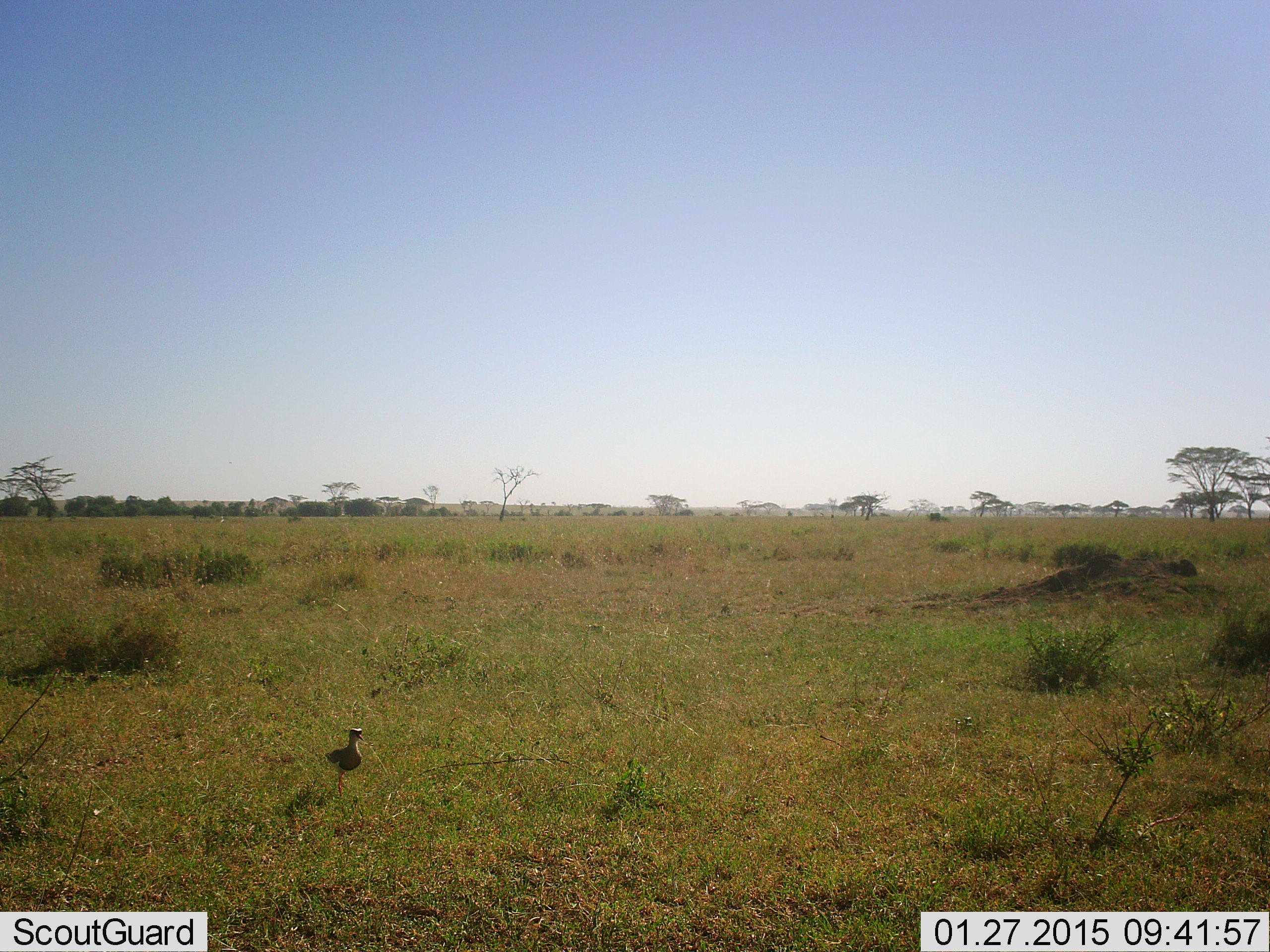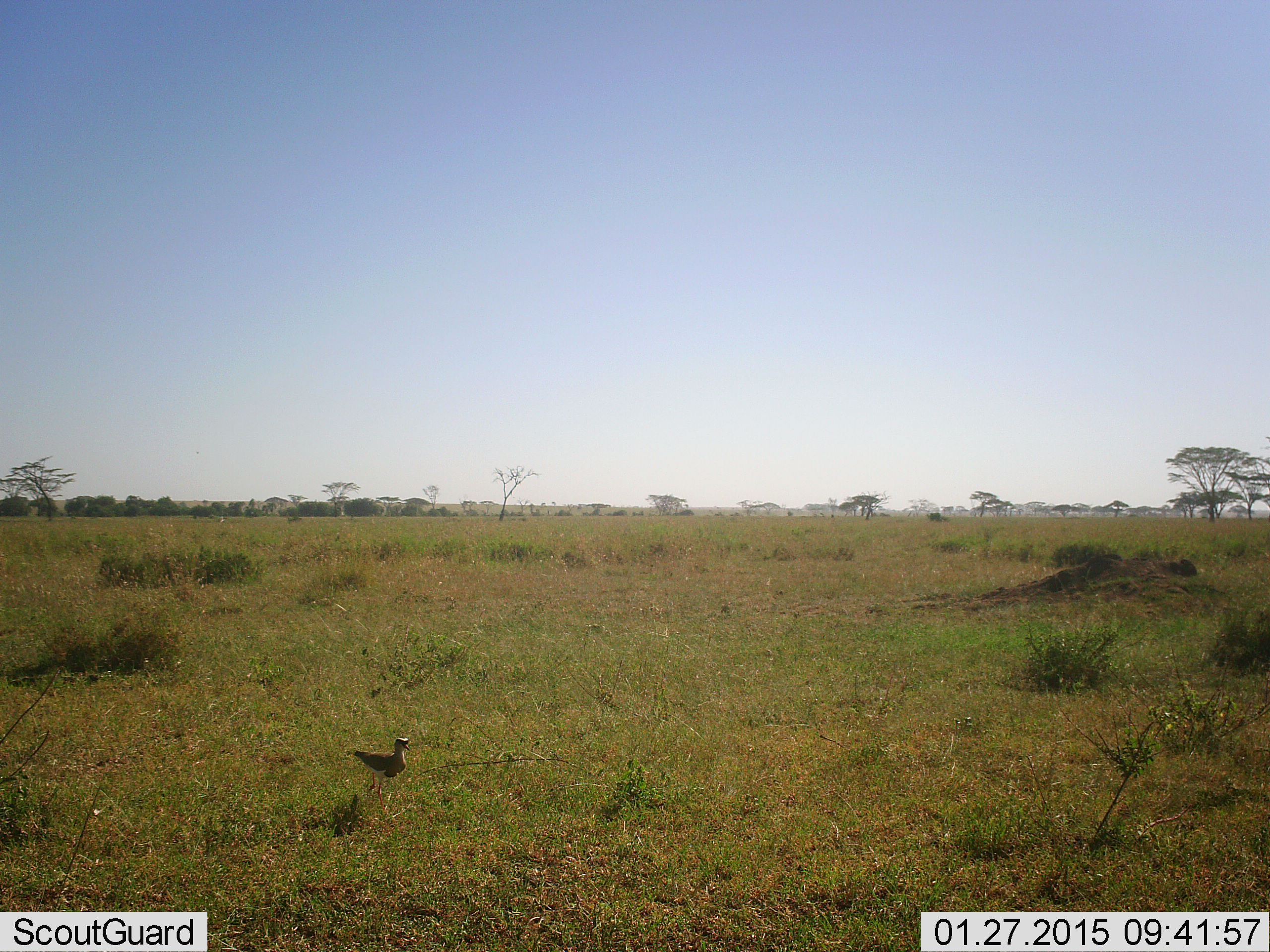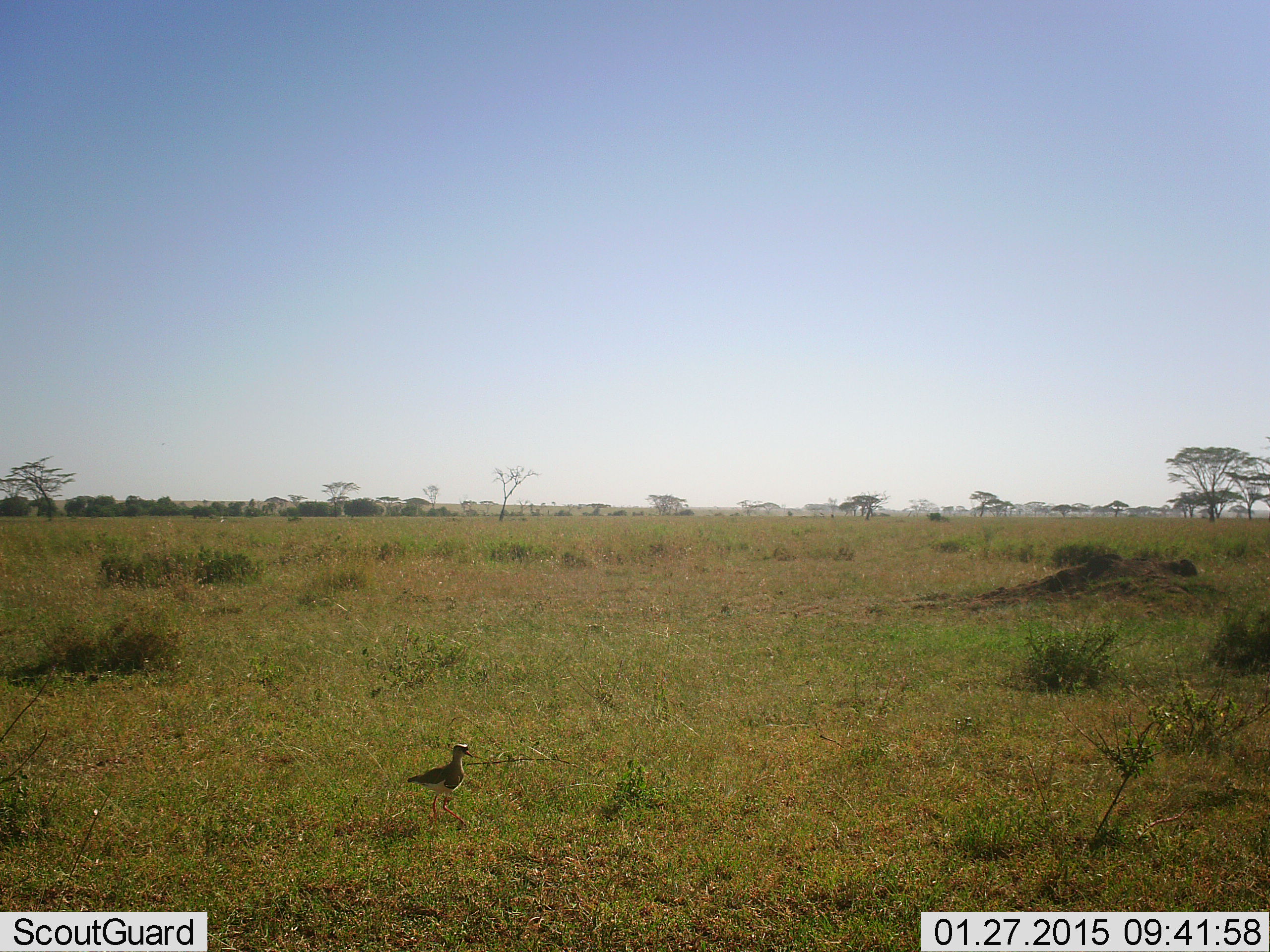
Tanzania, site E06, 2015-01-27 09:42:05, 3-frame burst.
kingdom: Animalia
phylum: Chordata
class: Aves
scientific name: Aves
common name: bird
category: otherbird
Otherbird (bird) (Aves), count 1. Behavior (volunteer vote fractions): standing 30%, resting 10%, moving 60%, interacting 0%. Young present (vote fraction): 0%. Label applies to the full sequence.